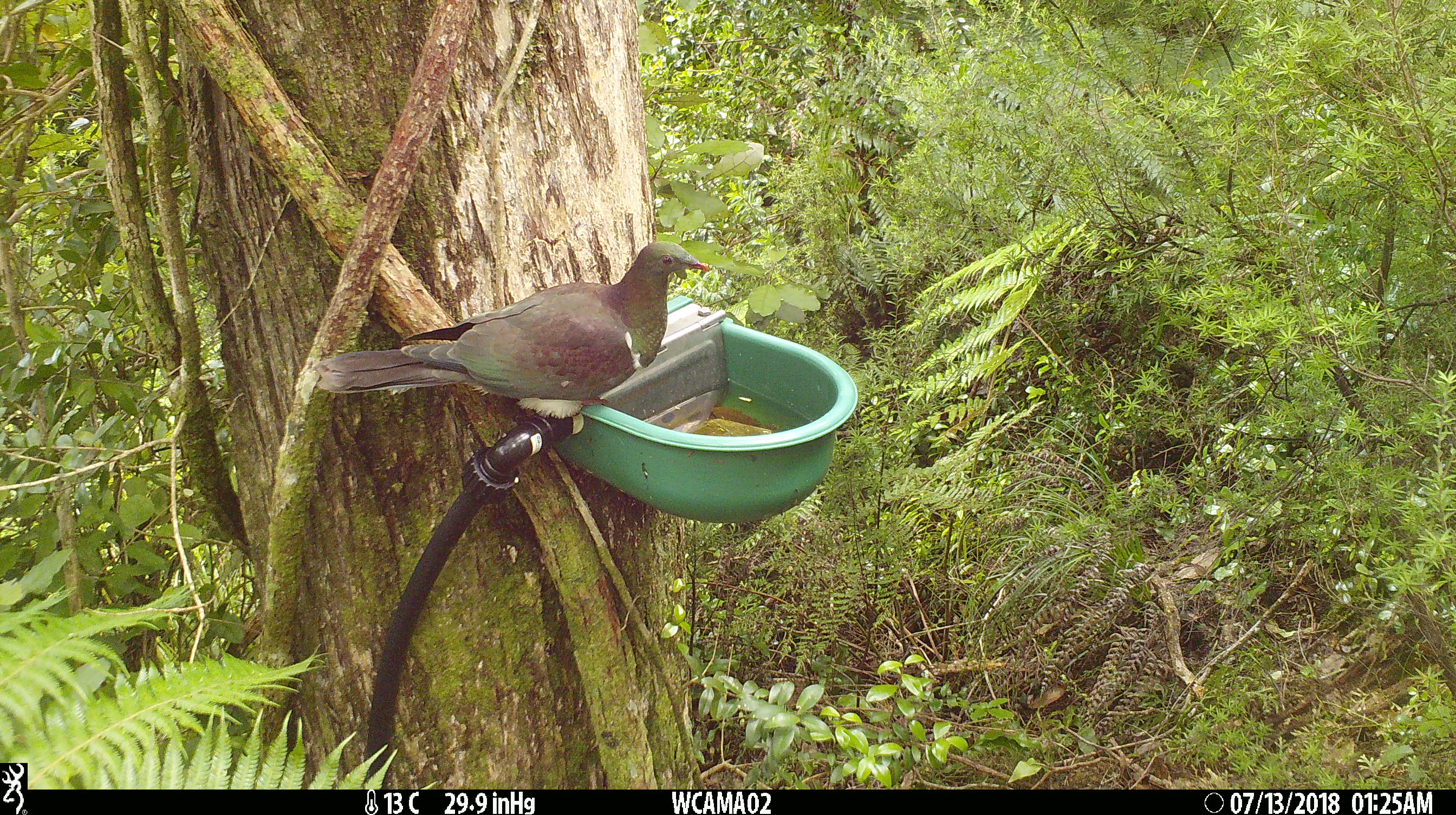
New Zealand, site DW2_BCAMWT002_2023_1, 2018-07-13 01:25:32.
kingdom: Animalia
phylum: Chordata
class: Aves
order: Columbiformes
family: Columbidae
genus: Hemiphaga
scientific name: Hemiphaga novaeseelandiae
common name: new zealand pigeon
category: kereru